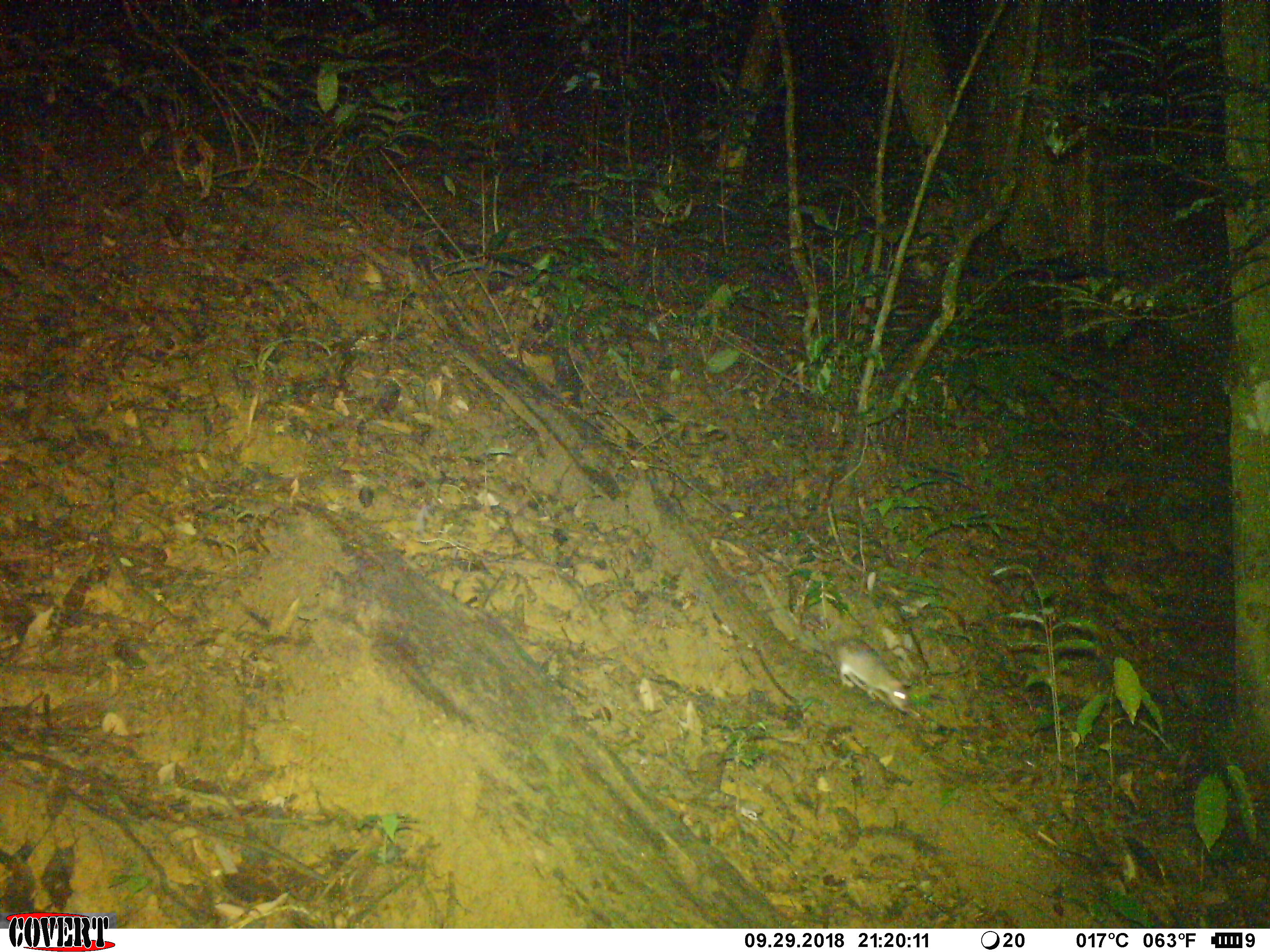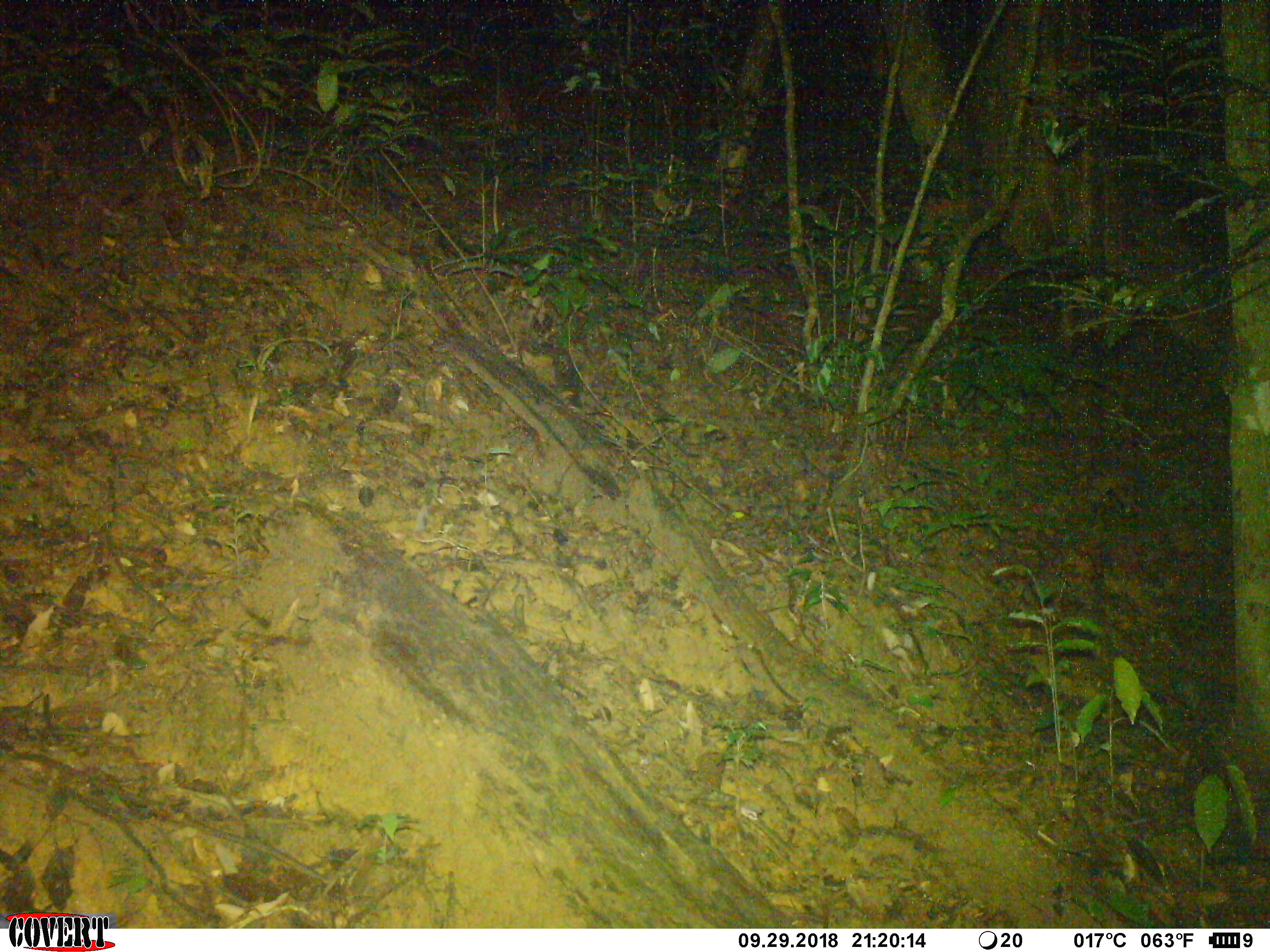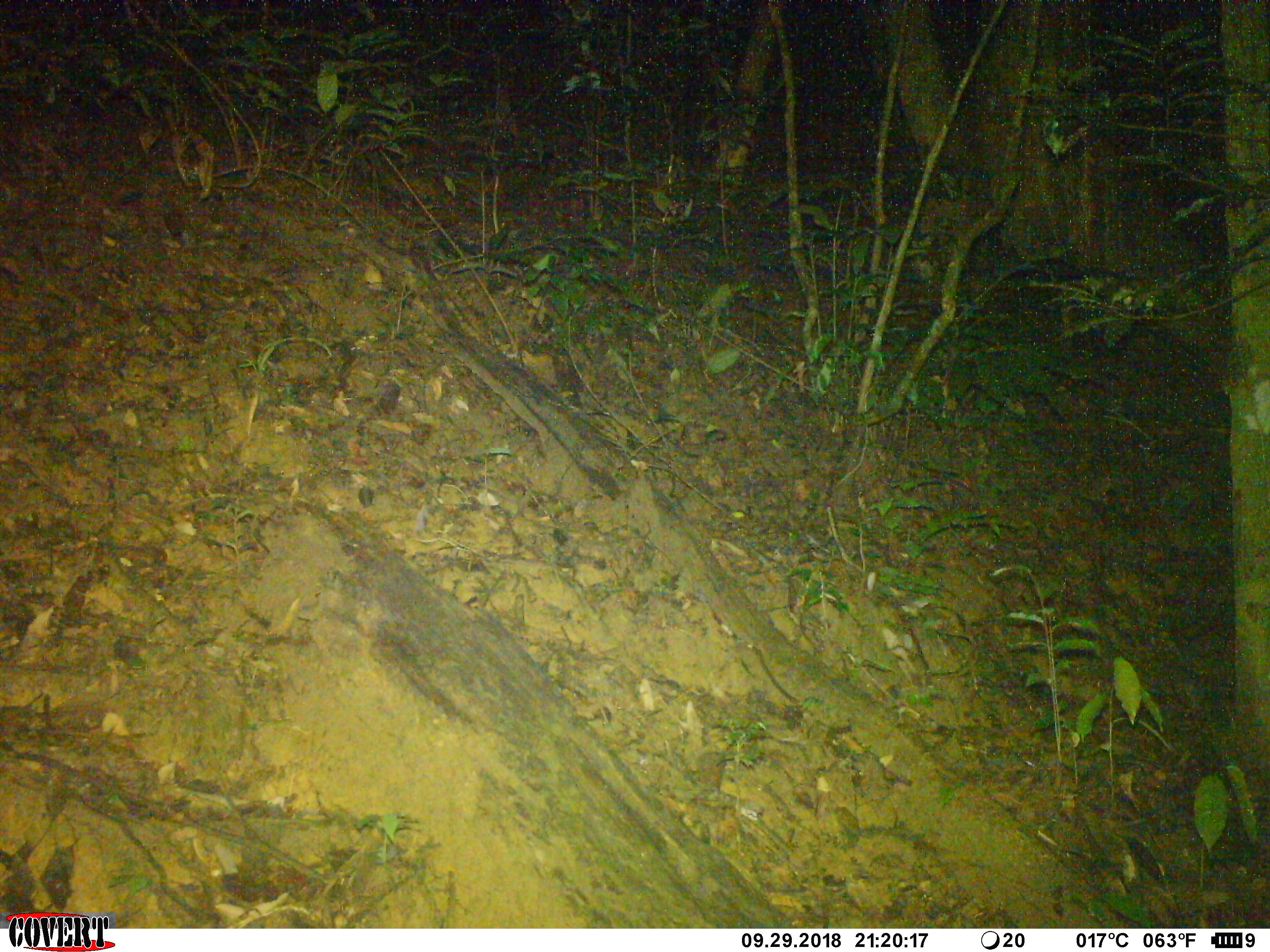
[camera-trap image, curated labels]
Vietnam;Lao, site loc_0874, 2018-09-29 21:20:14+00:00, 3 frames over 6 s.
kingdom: Animalia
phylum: Chordata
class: Mammalia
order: Rodentia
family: Muridae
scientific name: Muridae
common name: old-world mice and rats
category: unidentified murid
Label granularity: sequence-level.